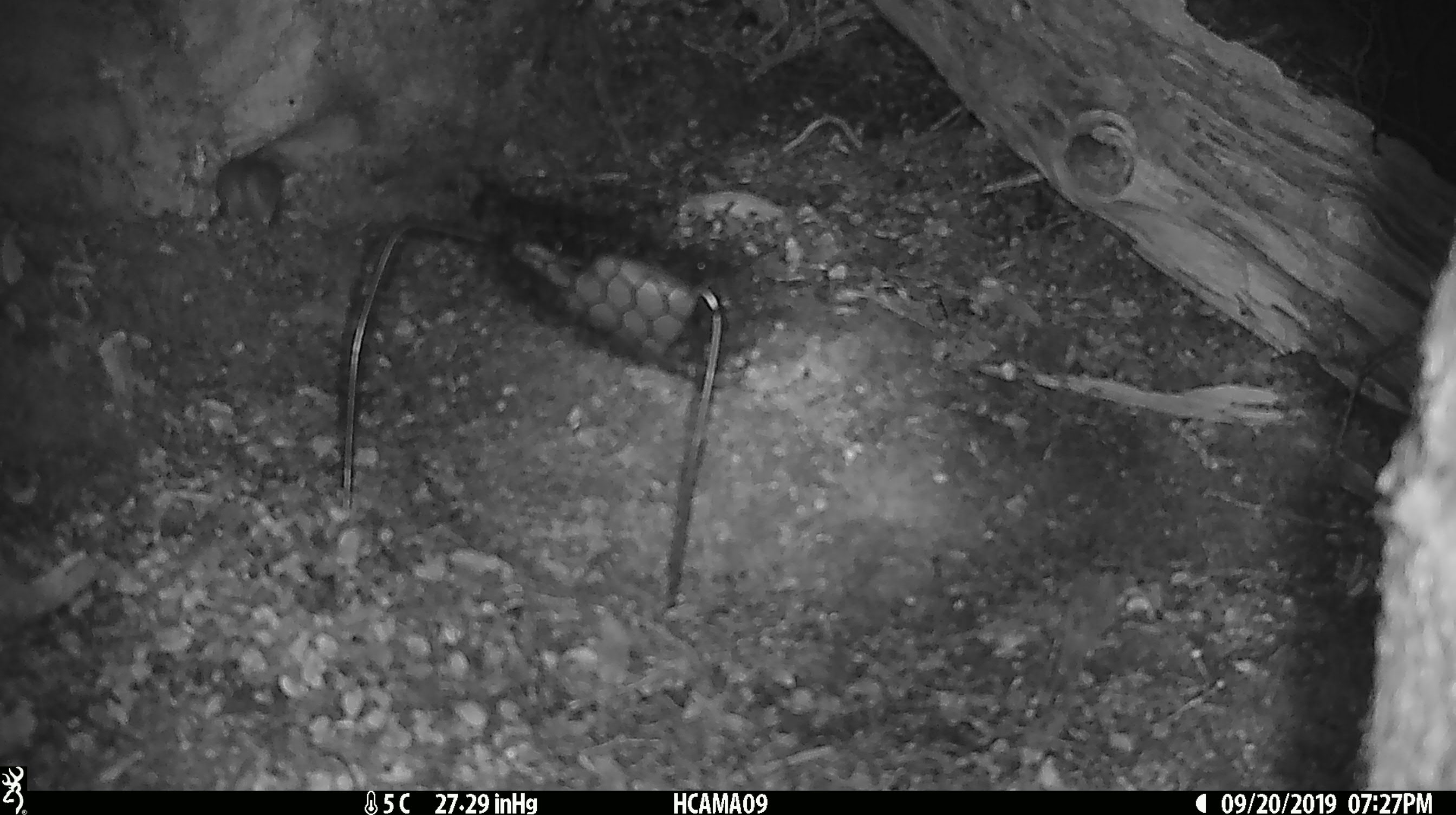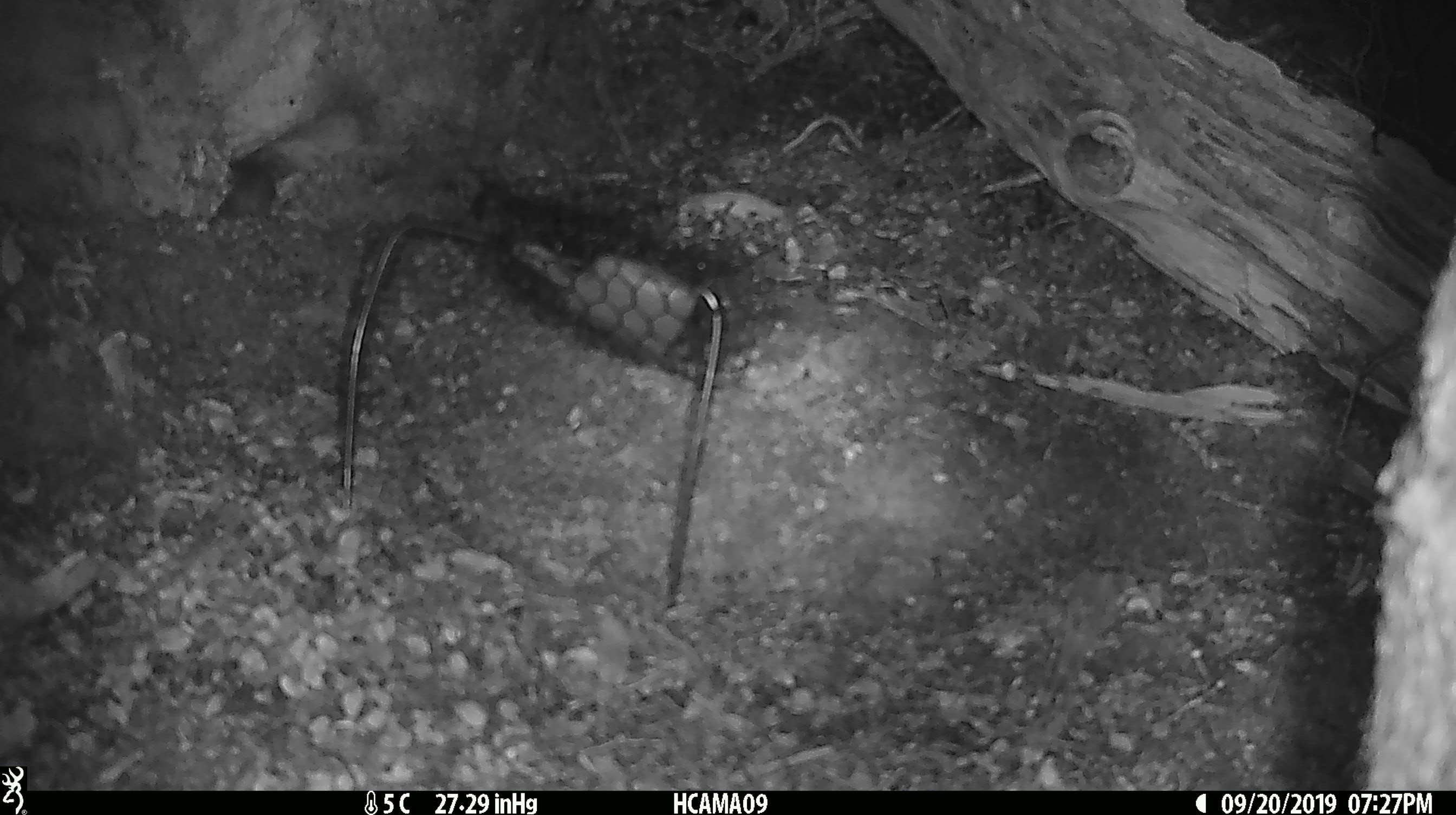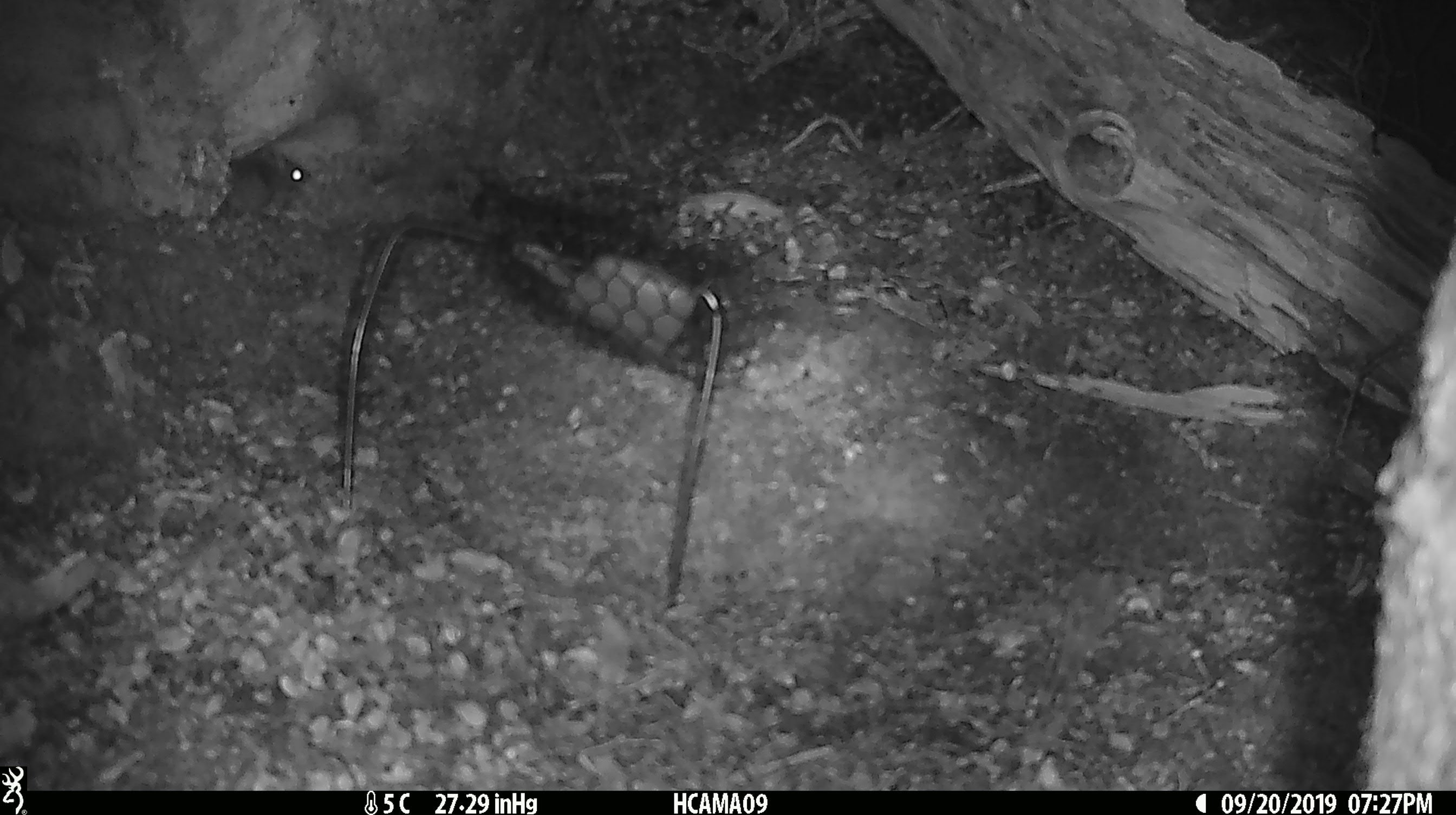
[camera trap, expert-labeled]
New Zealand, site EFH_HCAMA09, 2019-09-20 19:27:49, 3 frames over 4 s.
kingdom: Animalia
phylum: Chordata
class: Mammalia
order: Rodentia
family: Muridae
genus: Mus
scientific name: Mus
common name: mouse